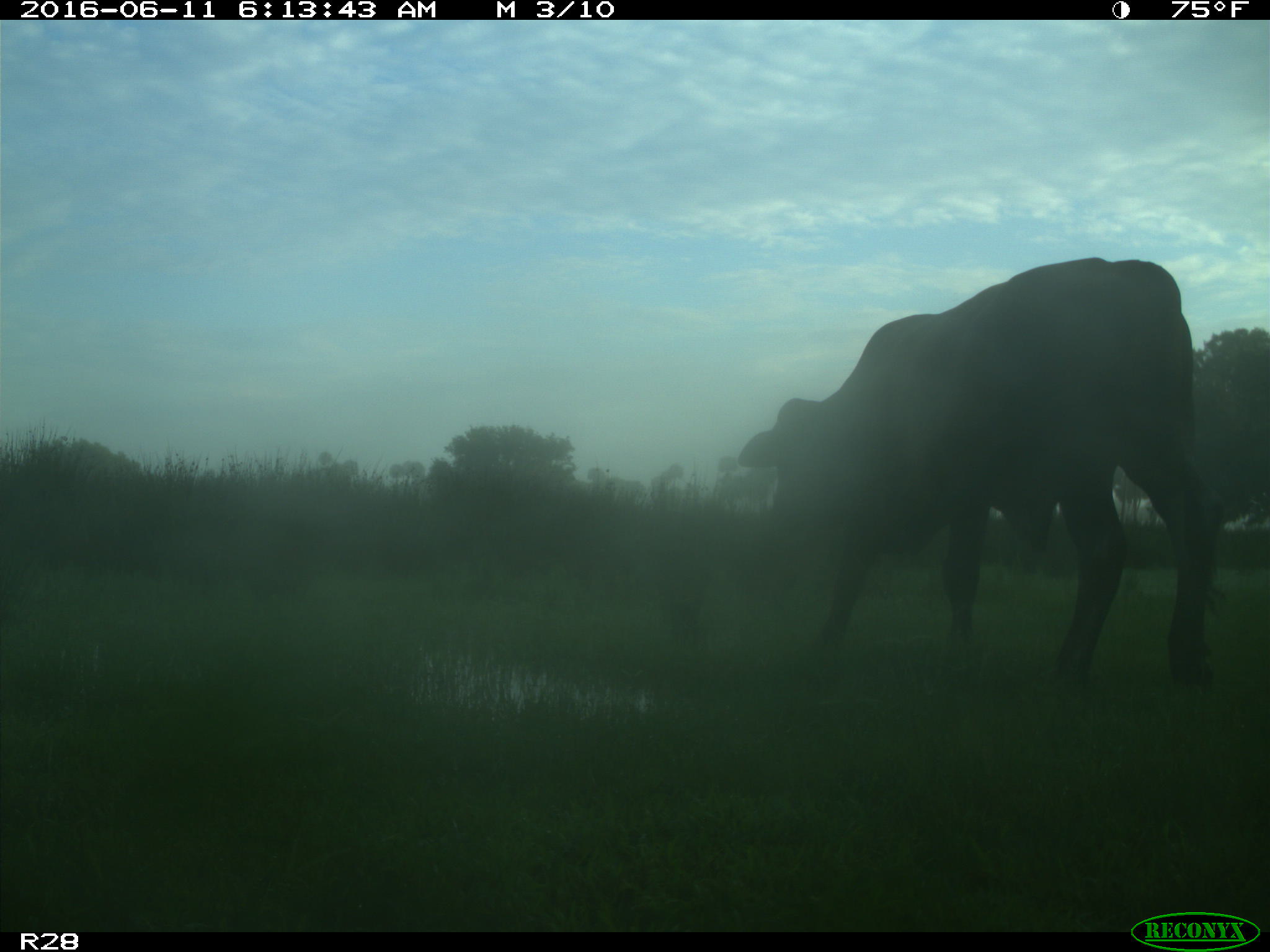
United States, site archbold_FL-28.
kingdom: Animalia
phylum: Chordata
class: Mammalia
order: Artiodactyla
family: Bovidae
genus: Bos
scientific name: Bos taurus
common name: domestic cow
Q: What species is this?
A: Bos taurus (domestic cow).